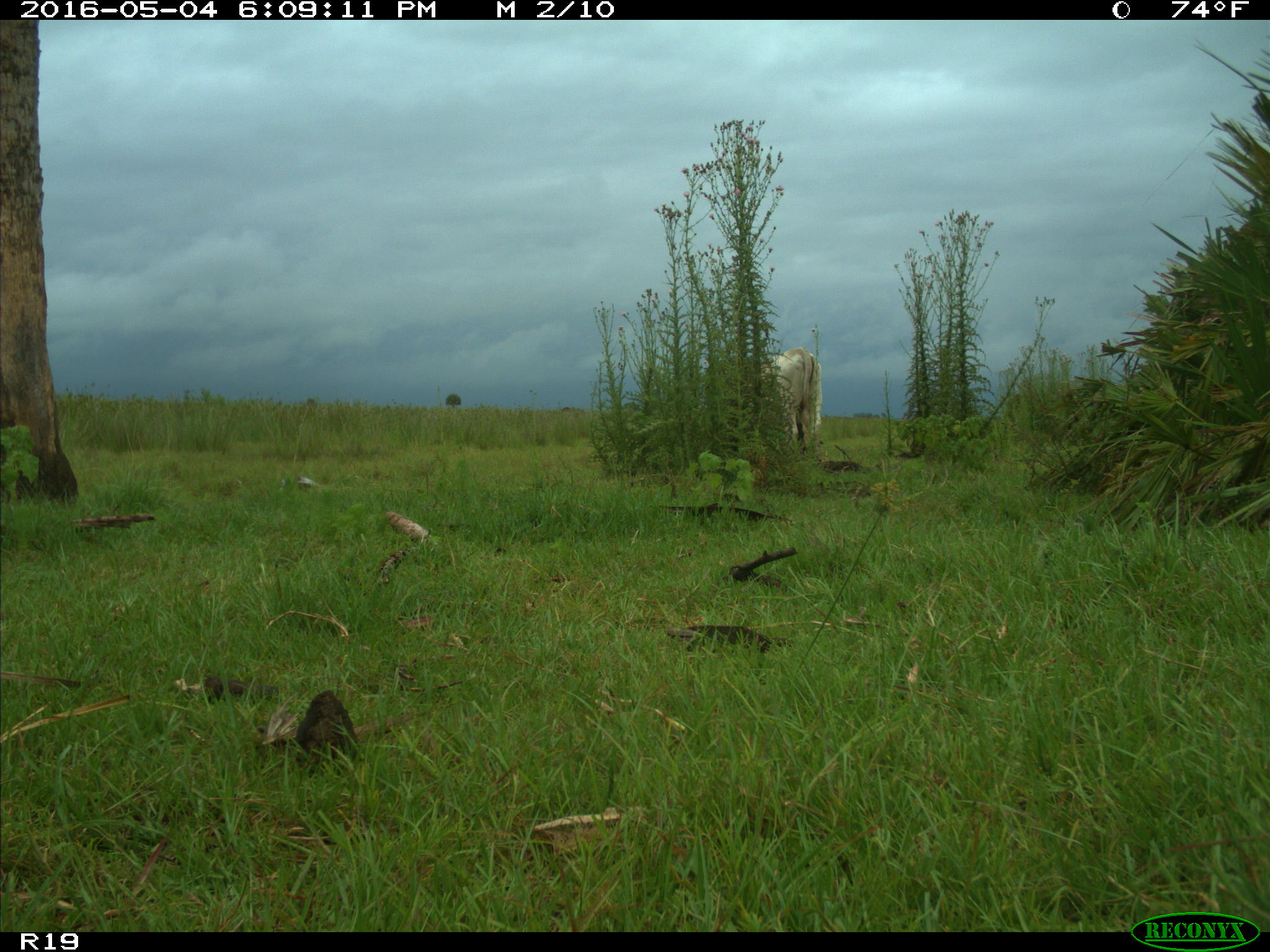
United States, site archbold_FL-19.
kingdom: Animalia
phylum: Chordata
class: Mammalia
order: Artiodactyla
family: Bovidae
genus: Bos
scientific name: Bos taurus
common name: domestic cow